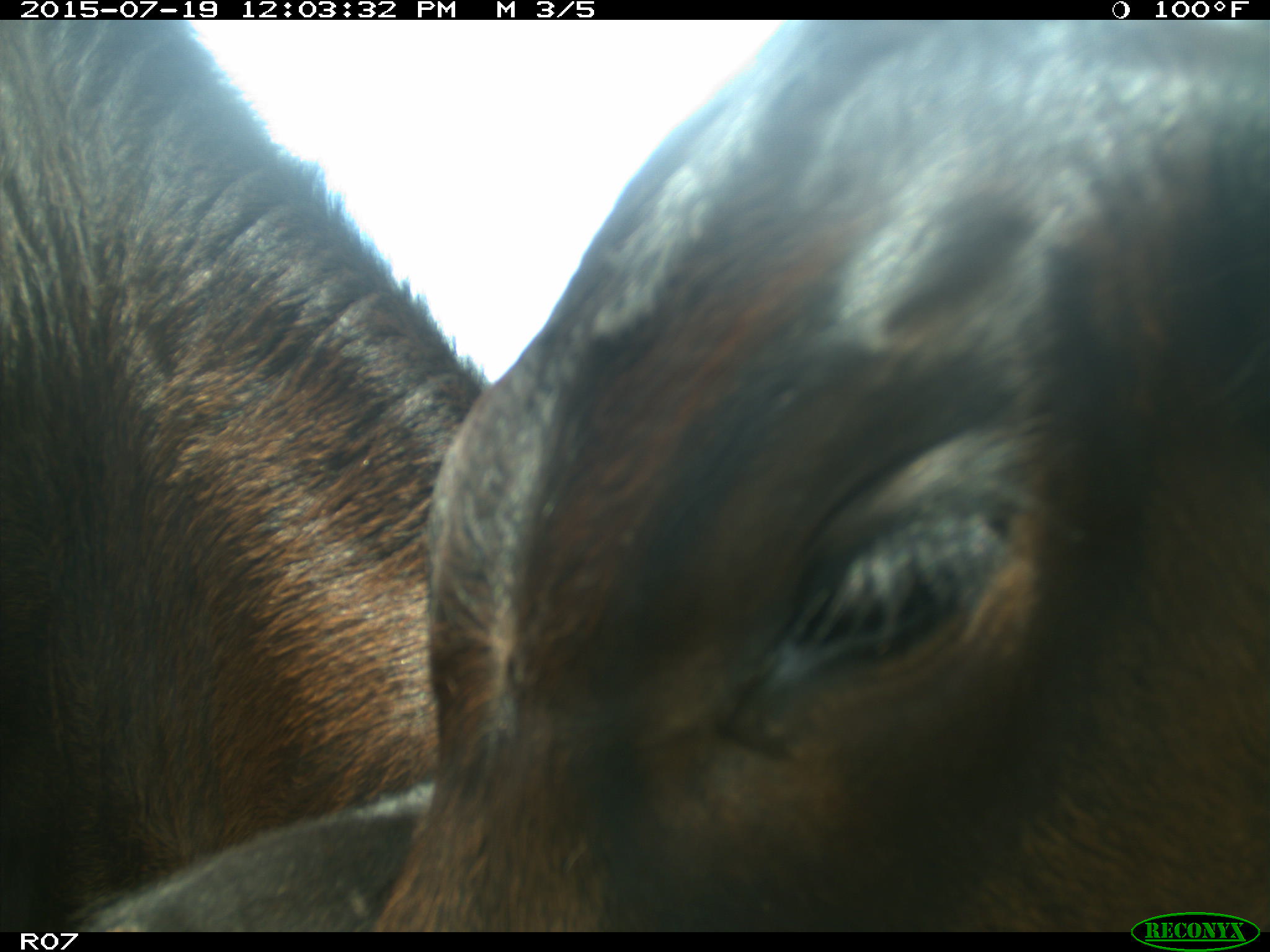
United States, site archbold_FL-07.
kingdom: Animalia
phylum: Chordata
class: Mammalia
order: Artiodactyla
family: Bovidae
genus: Bos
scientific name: Bos taurus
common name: domestic cow